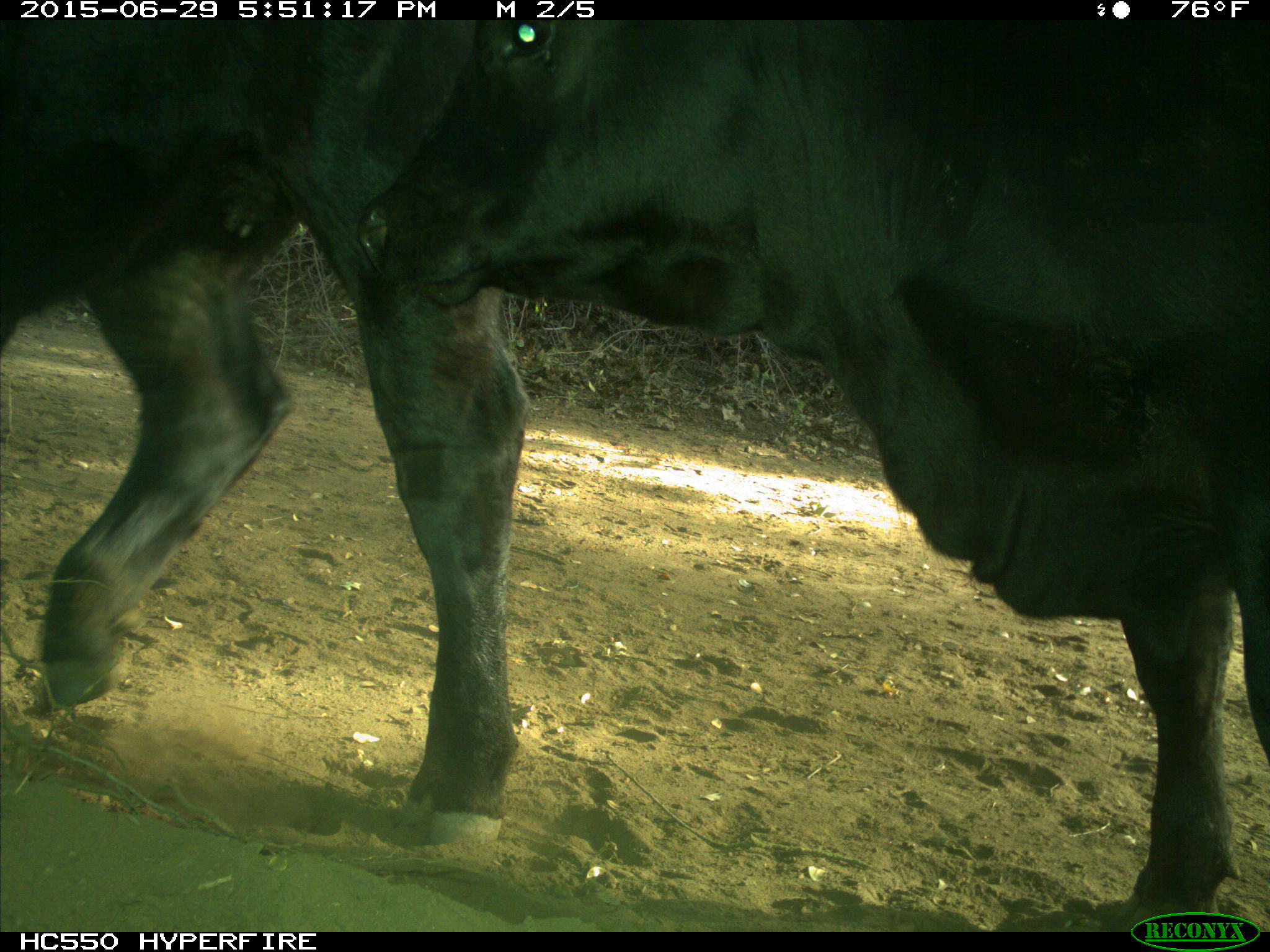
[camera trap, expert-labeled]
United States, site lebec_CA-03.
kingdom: Animalia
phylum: Chordata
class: Mammalia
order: Artiodactyla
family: Bovidae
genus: Bos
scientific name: Bos taurus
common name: domestic cow